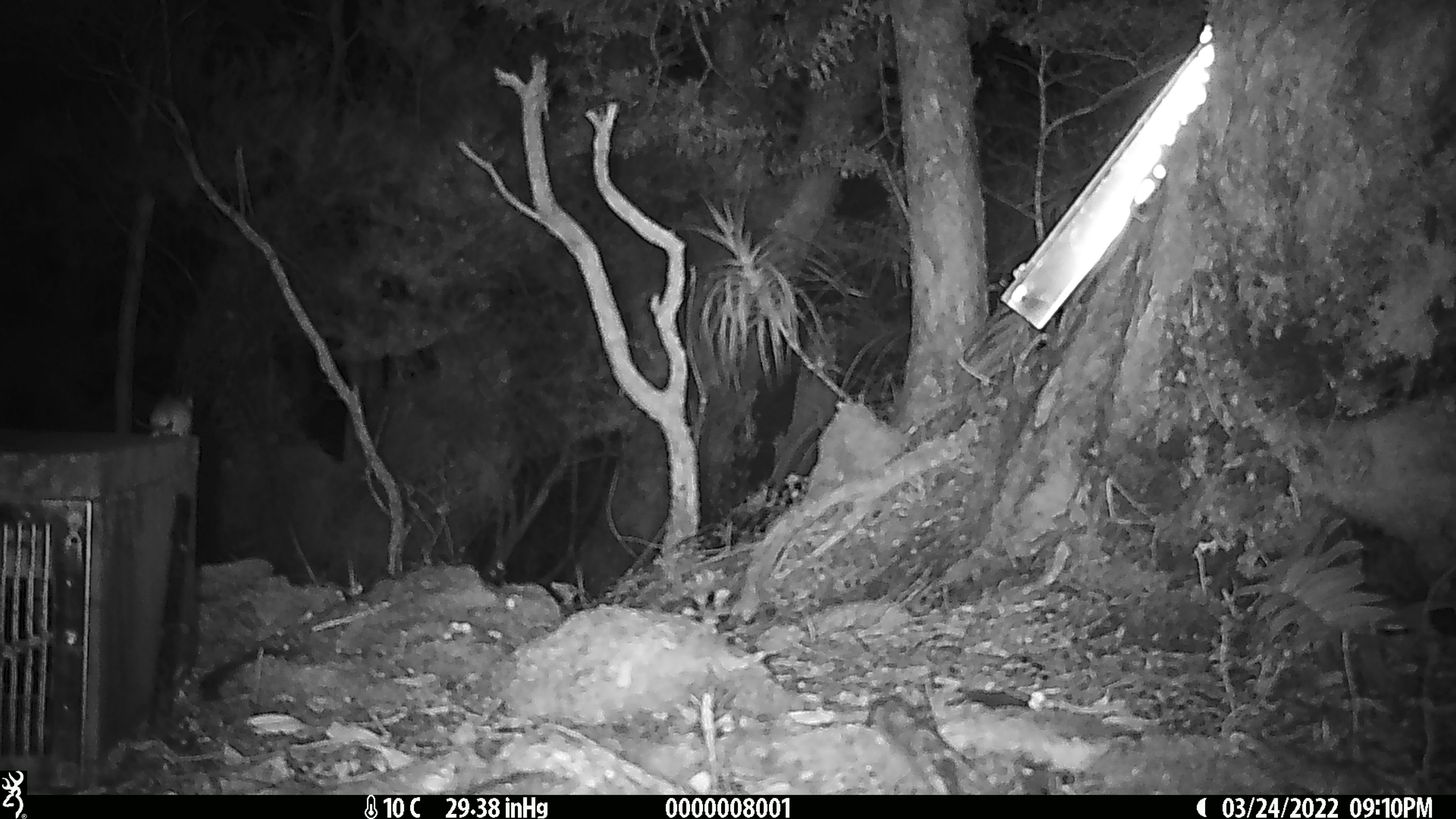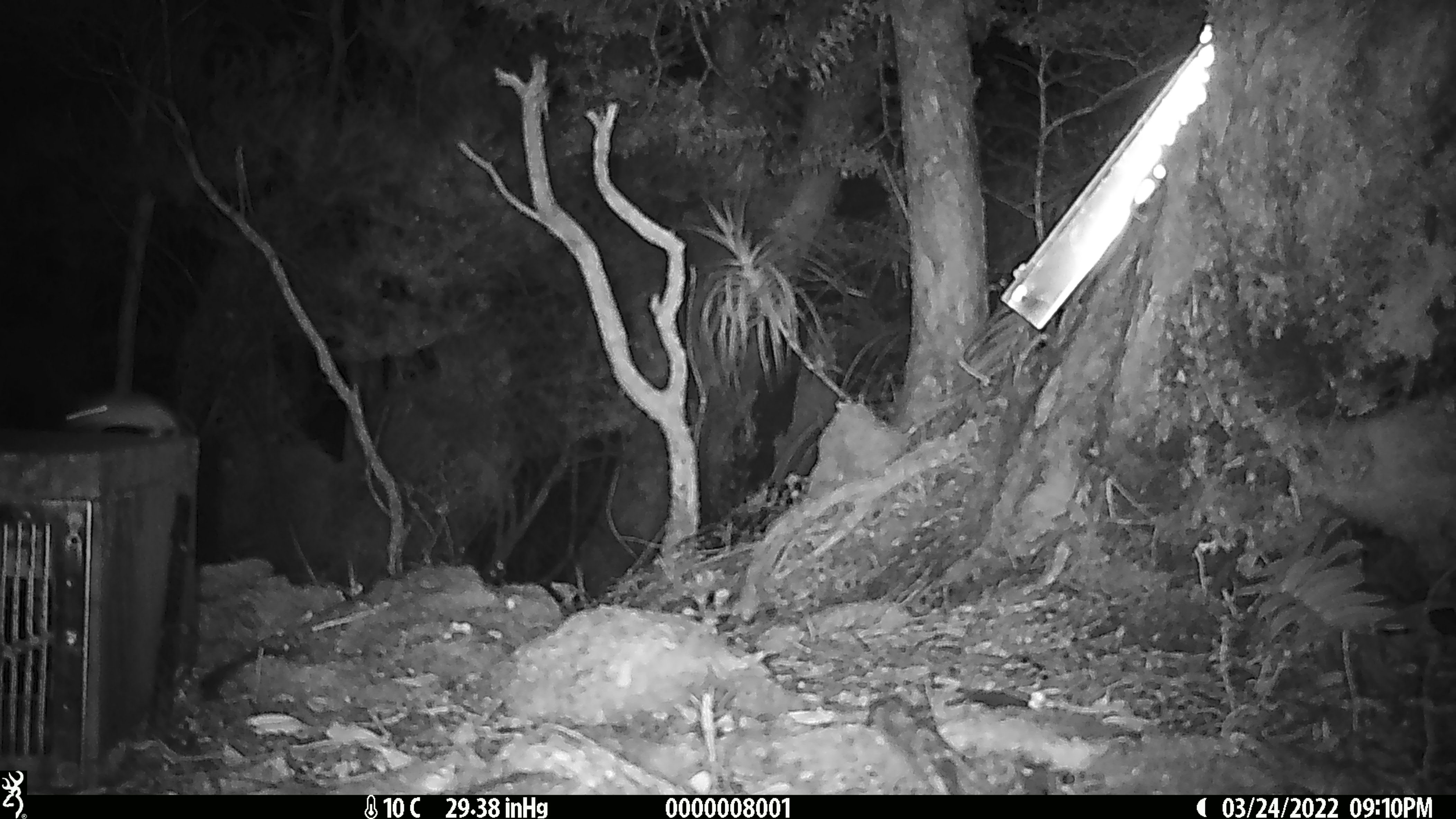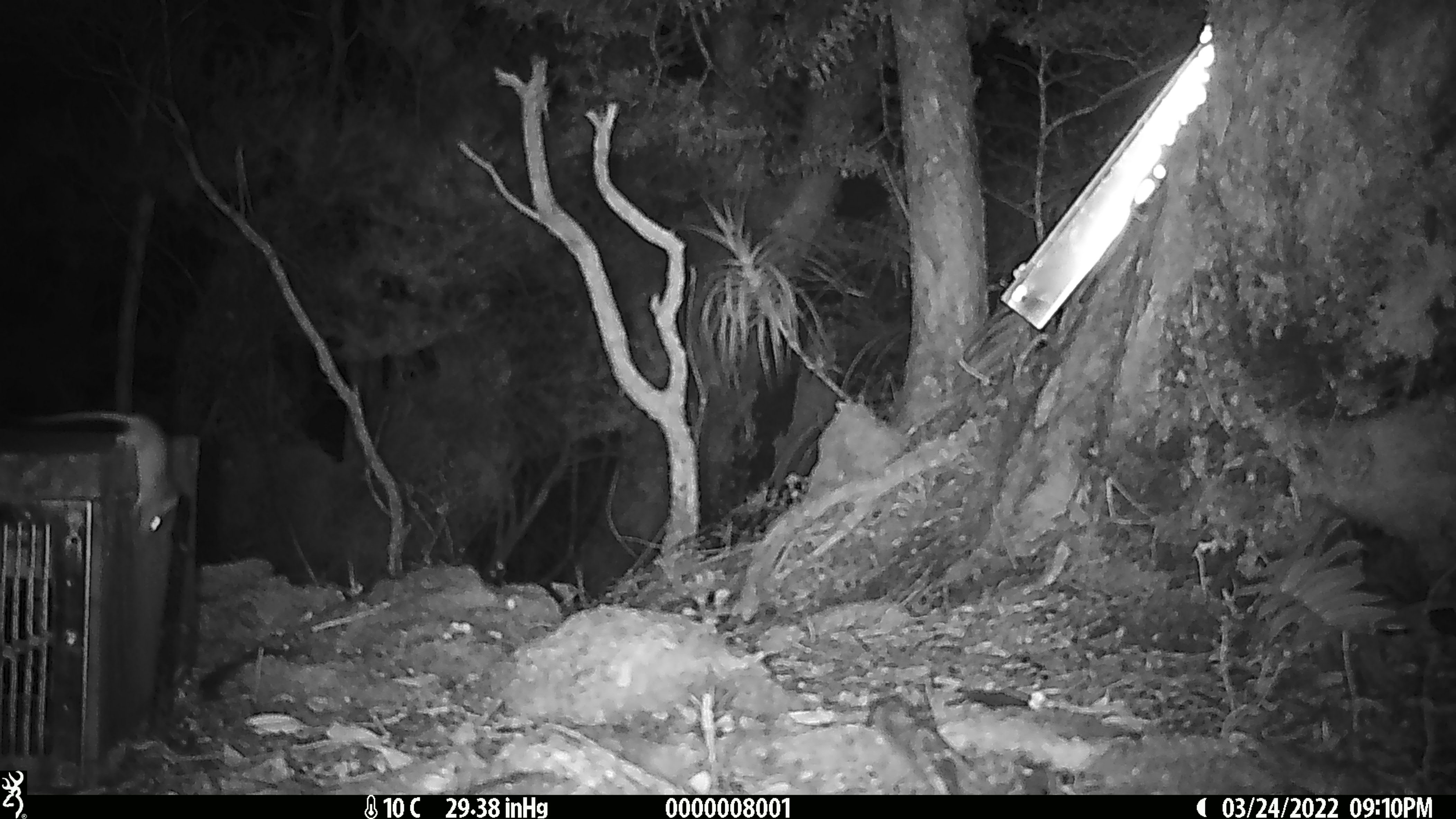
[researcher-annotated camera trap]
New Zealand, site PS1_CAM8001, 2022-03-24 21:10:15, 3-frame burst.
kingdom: Animalia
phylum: Chordata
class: Mammalia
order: Rodentia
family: Muridae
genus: Mus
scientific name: Mus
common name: mouse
Mouse (Mus).